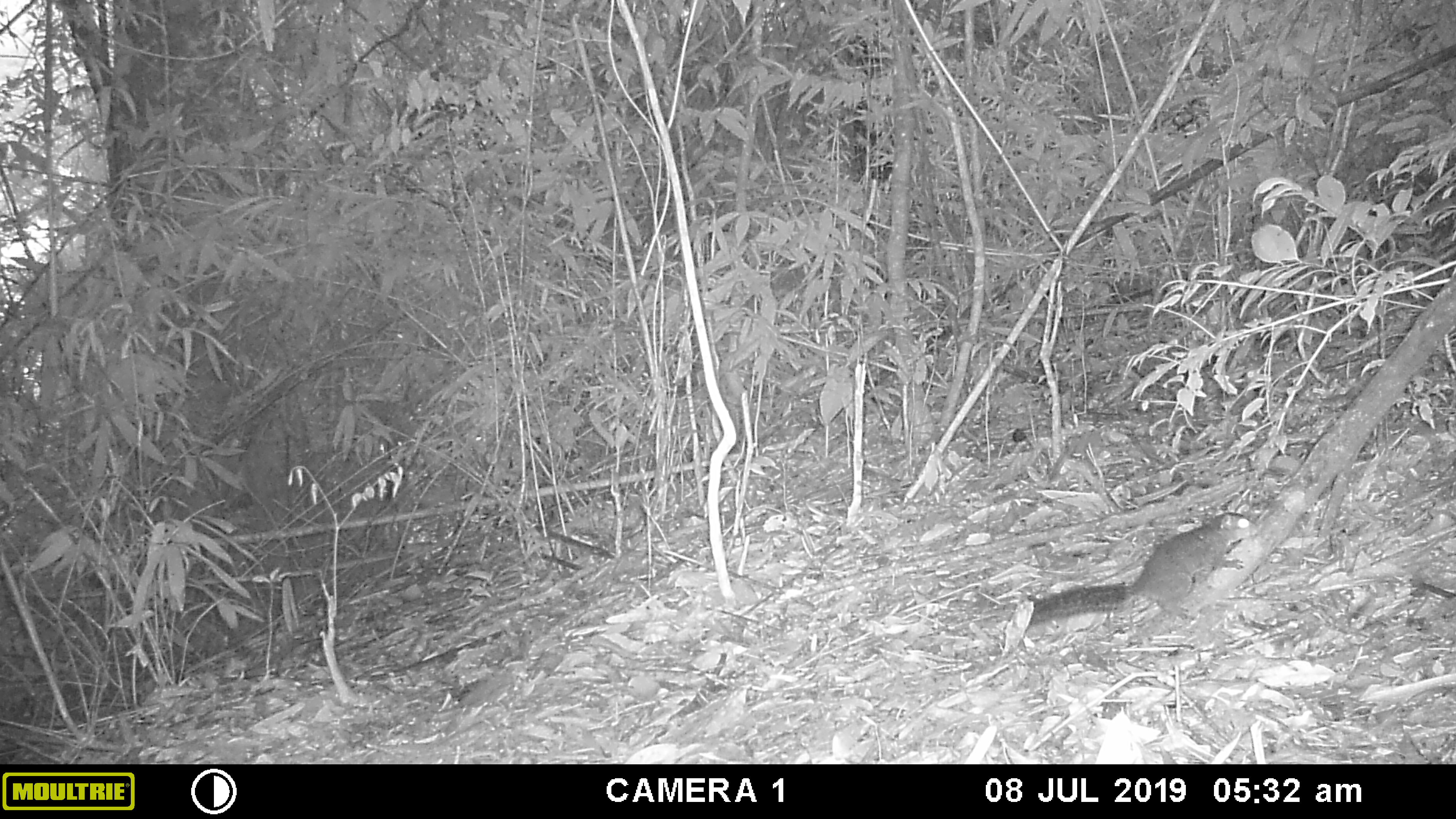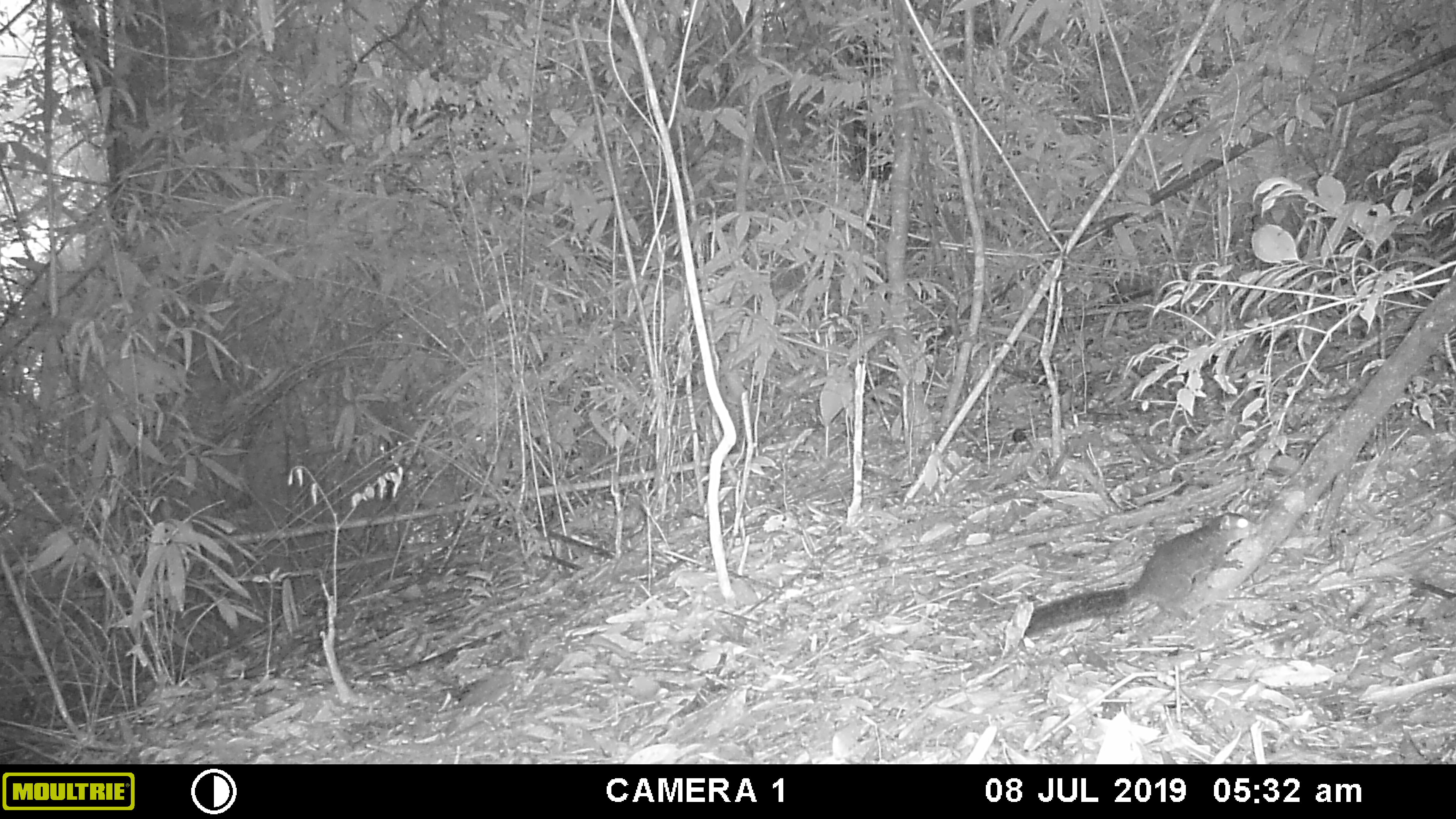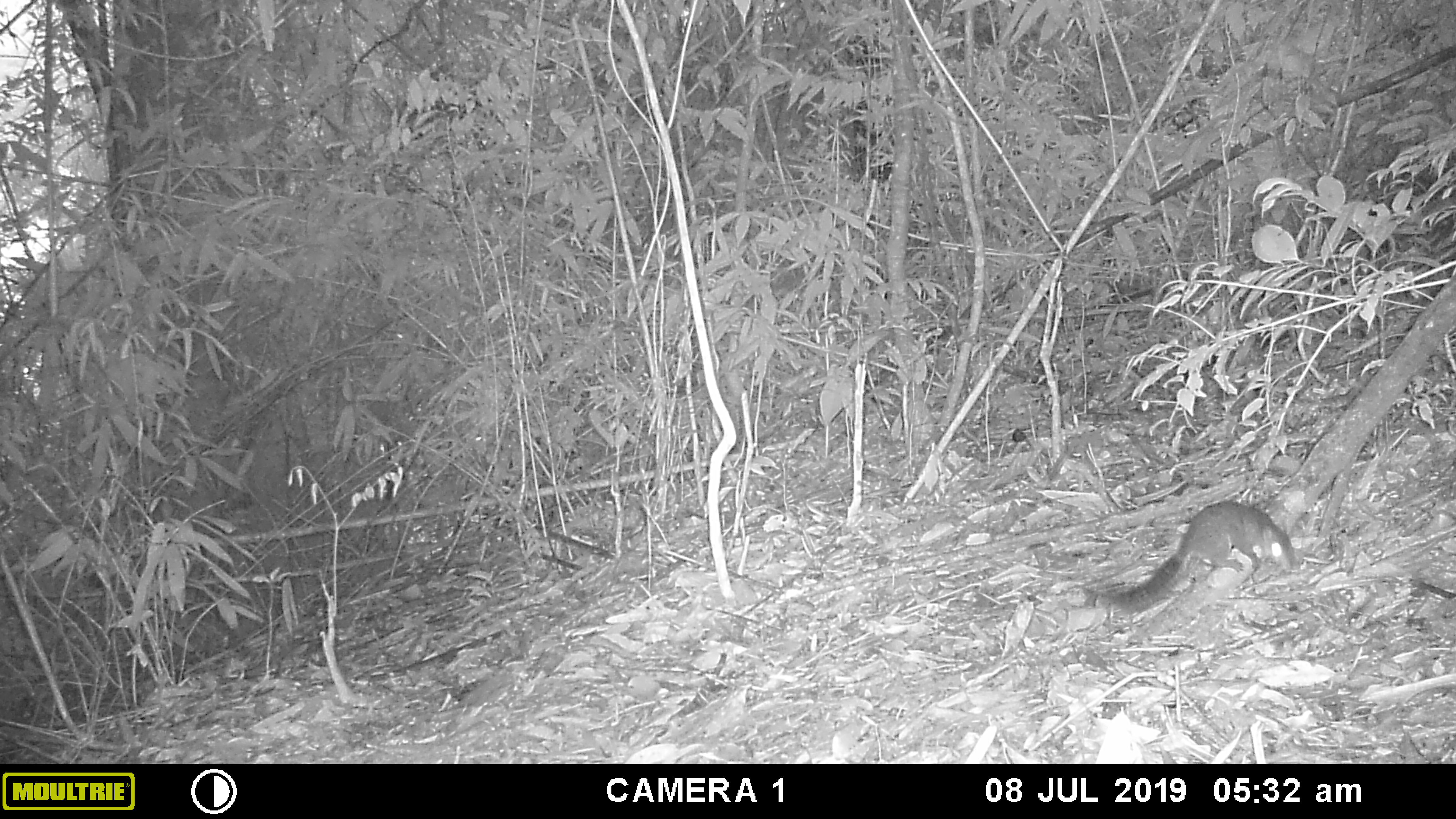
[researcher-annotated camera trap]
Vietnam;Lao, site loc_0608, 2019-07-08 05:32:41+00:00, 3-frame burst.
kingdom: Animalia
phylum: Chordata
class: Mammalia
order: Rodentia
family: Sciuridae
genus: Dremomys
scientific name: Dremomys rufigenis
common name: red-cheeked squirrel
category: red cheeked squirrel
Red cheeked squirrel (red-cheeked squirrel) (Dremomys rufigenis). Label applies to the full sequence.